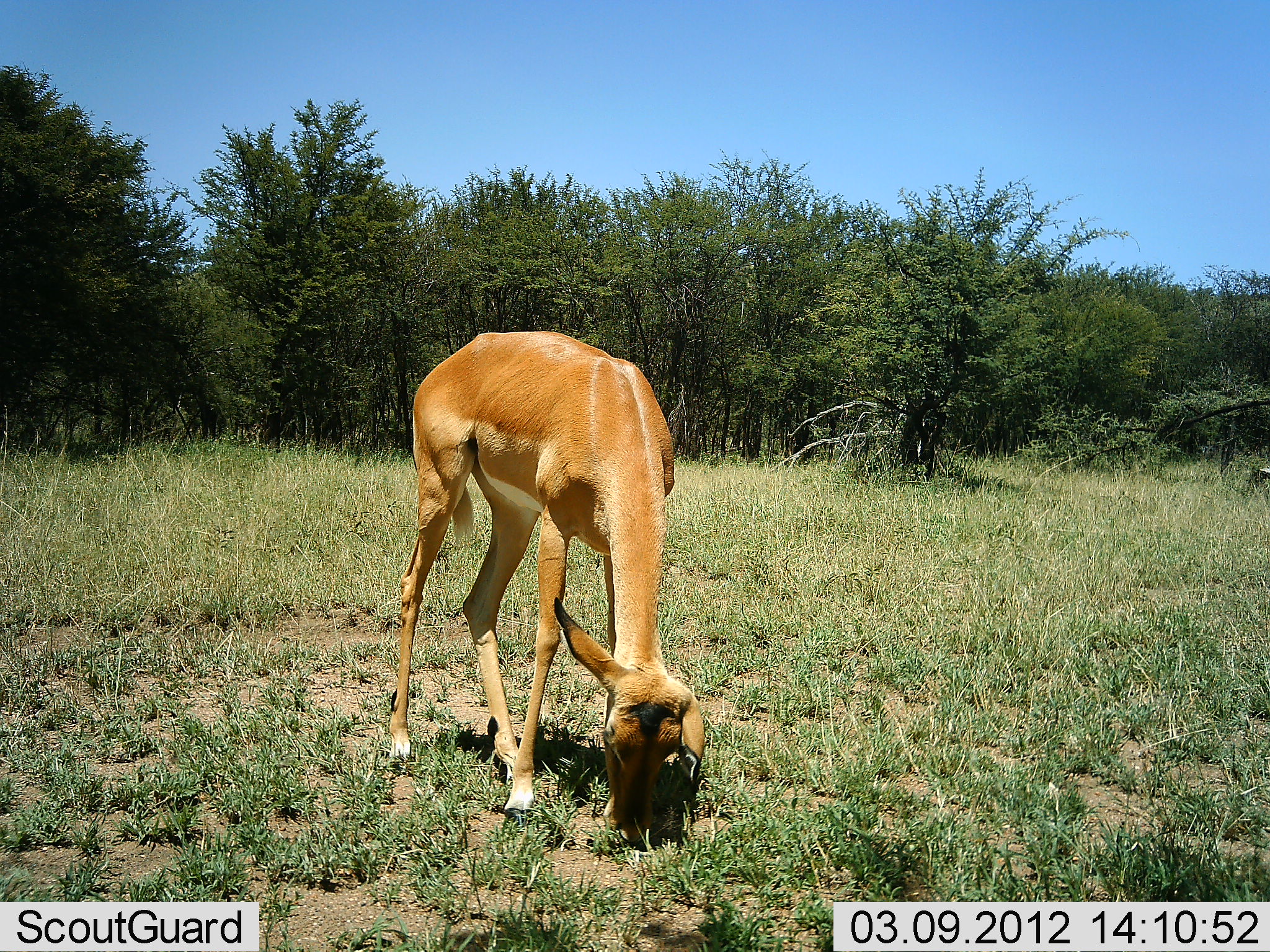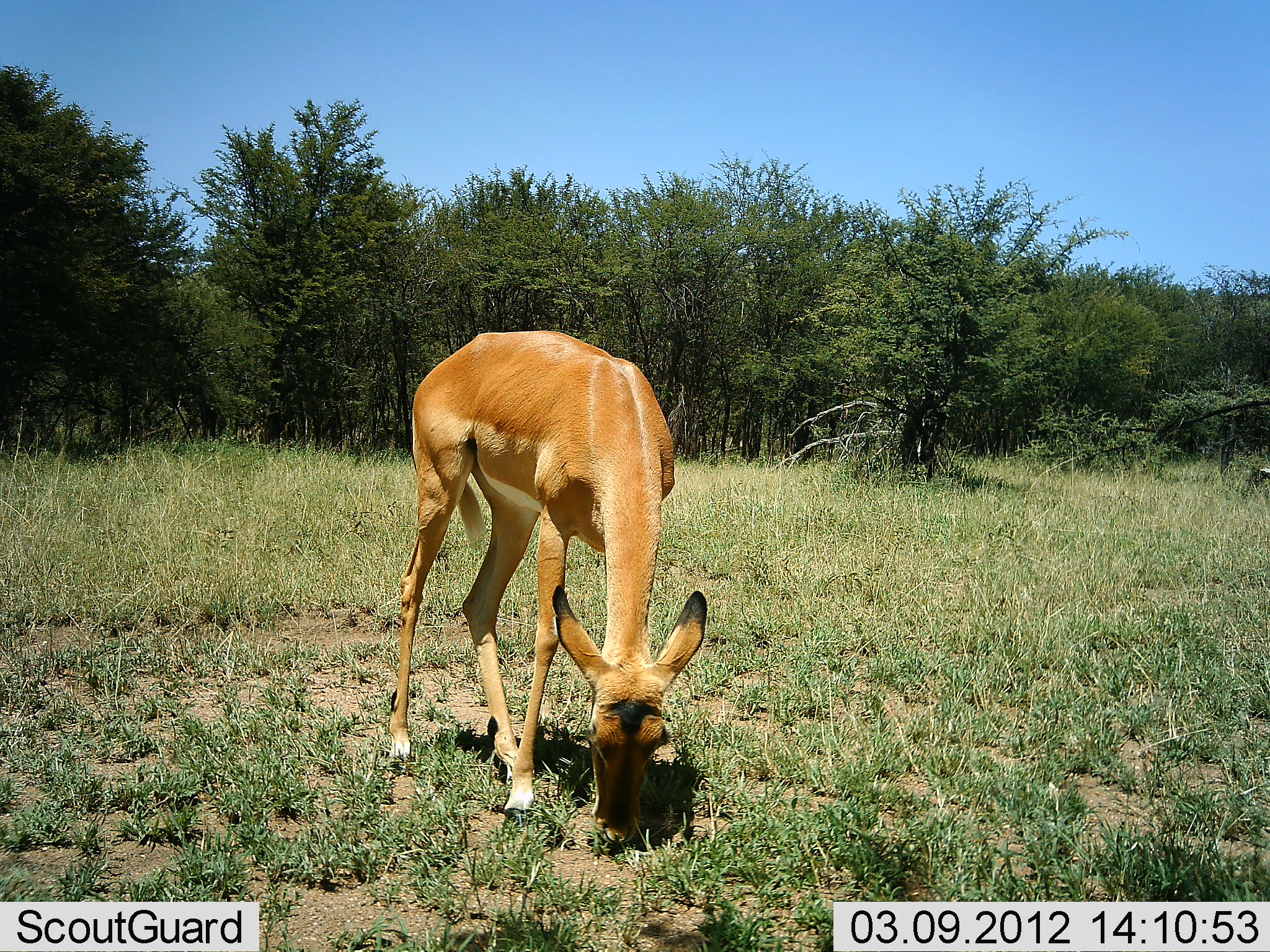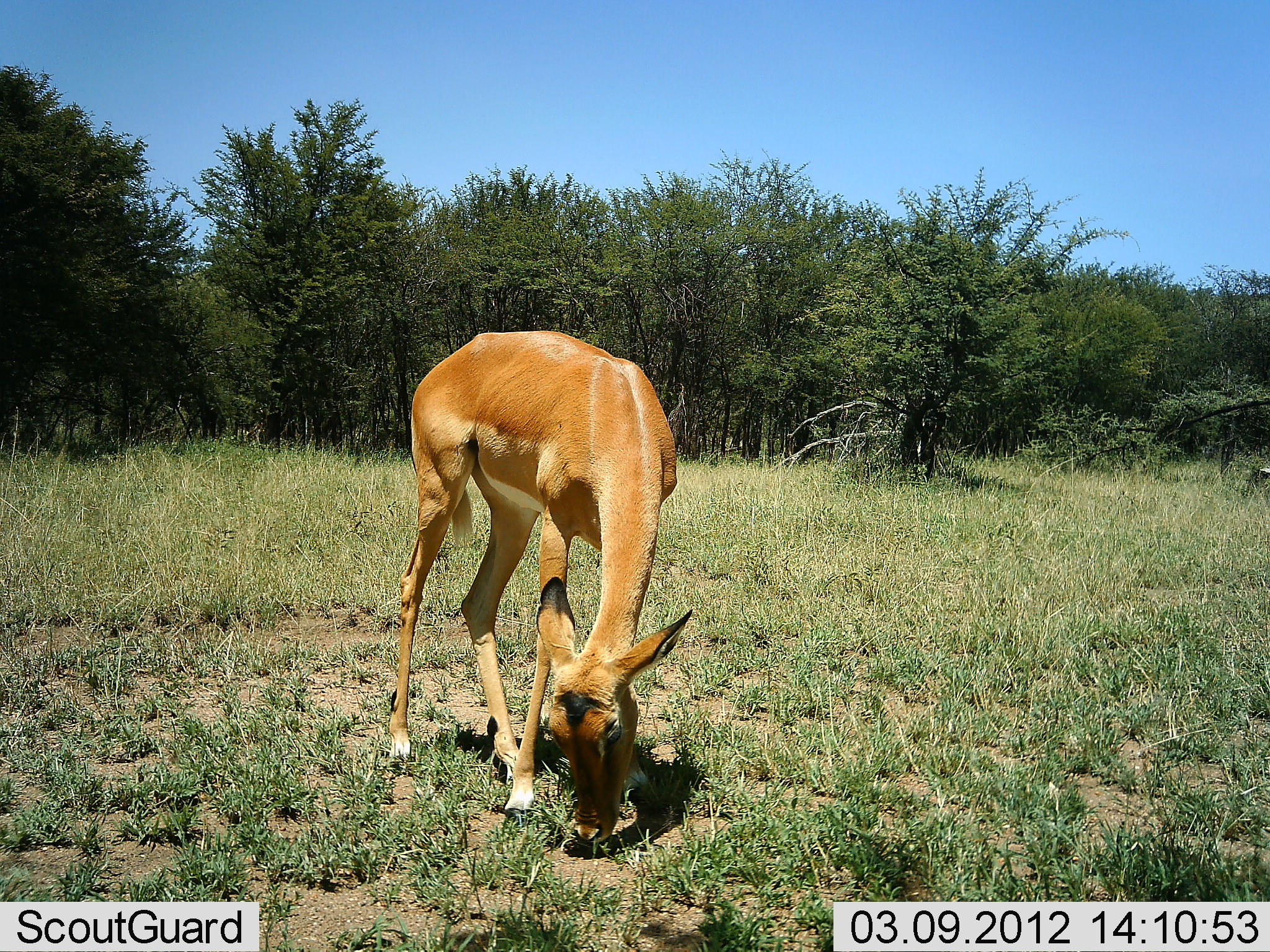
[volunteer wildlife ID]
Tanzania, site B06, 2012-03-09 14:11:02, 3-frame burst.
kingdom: Animalia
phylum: Chordata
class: Mammalia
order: Artiodactyla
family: Bovidae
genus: Aepyceros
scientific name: Aepyceros melampus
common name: impala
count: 1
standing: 14%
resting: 0%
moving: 0%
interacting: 0%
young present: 0%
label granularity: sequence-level